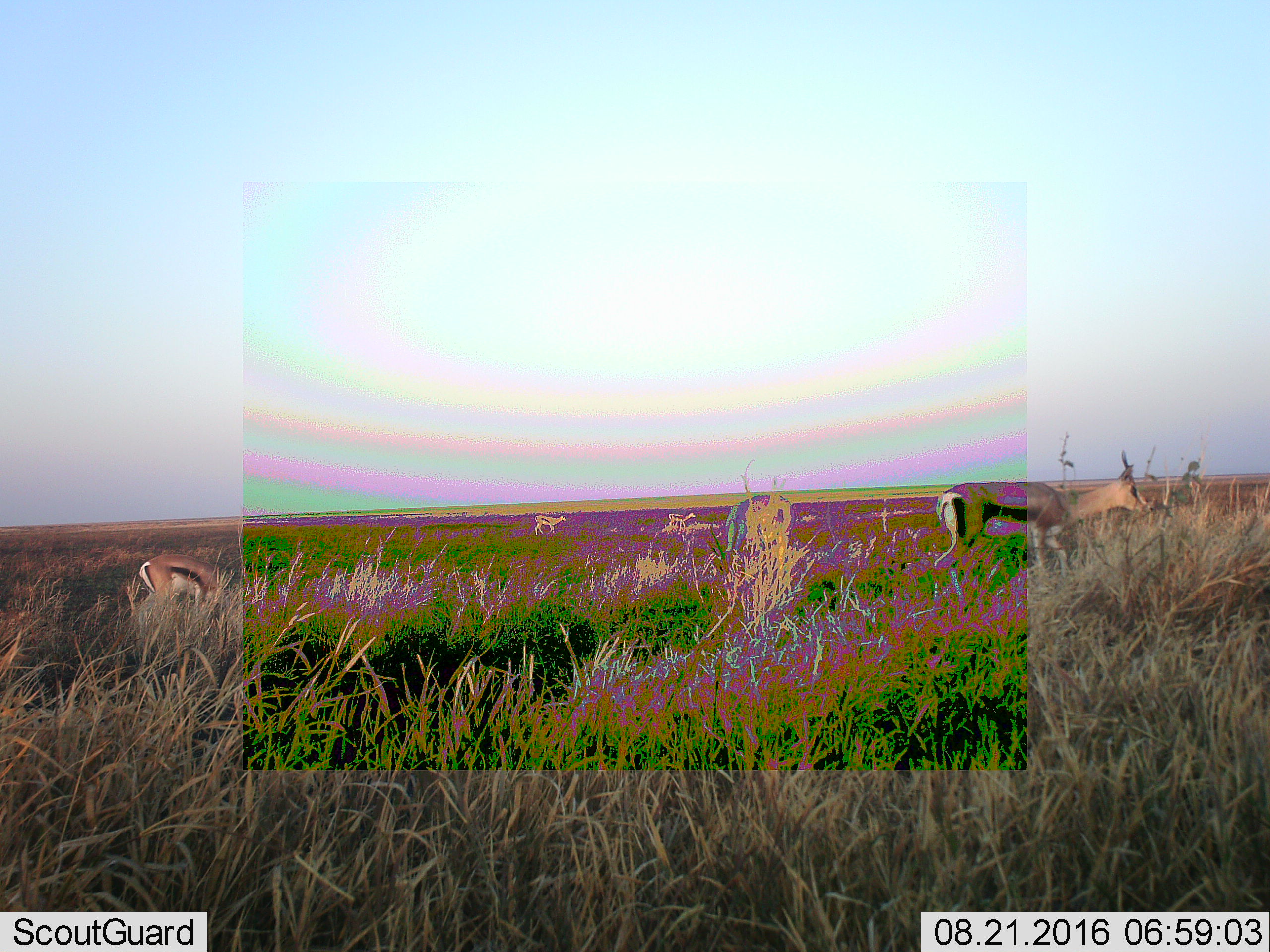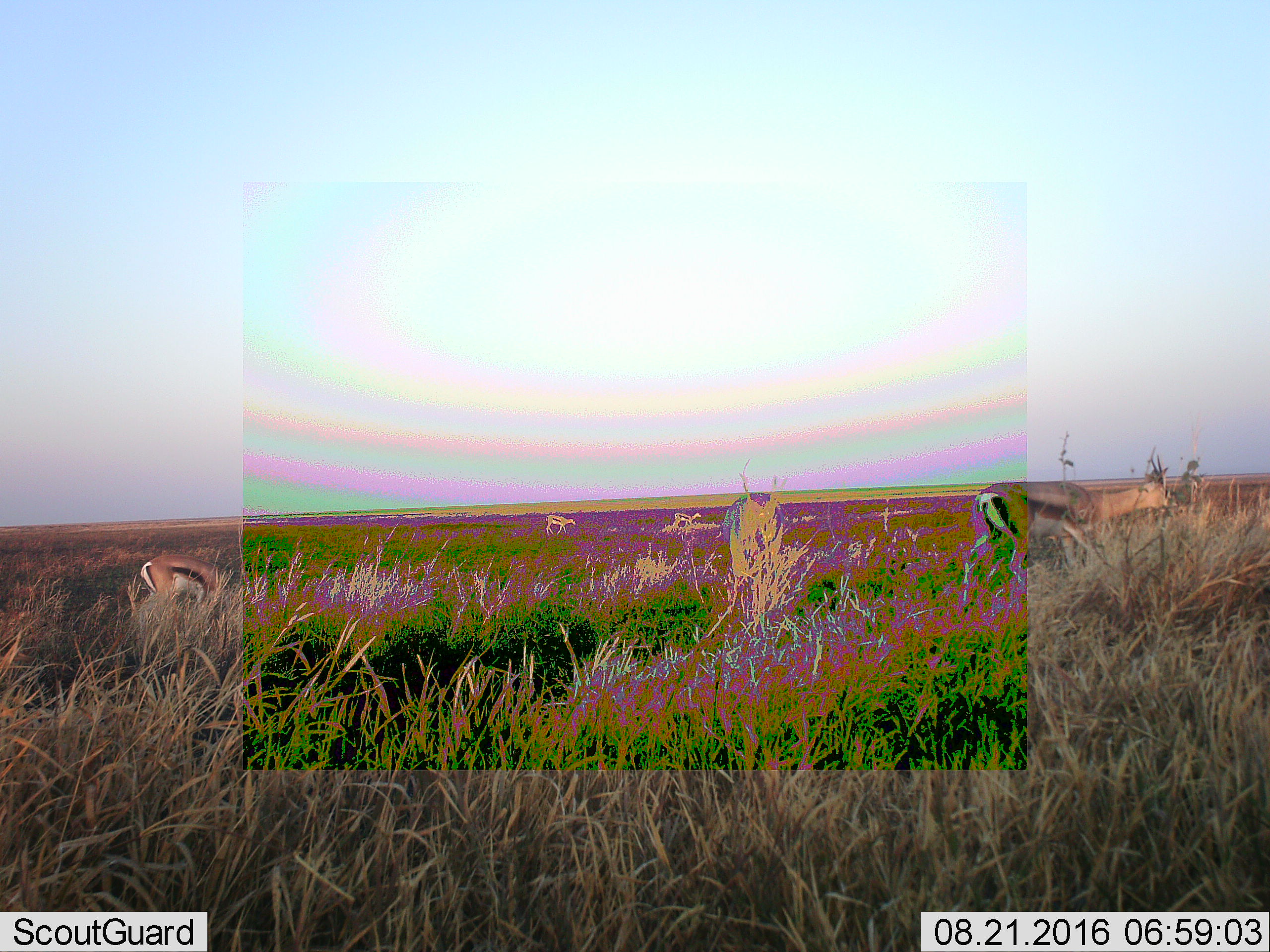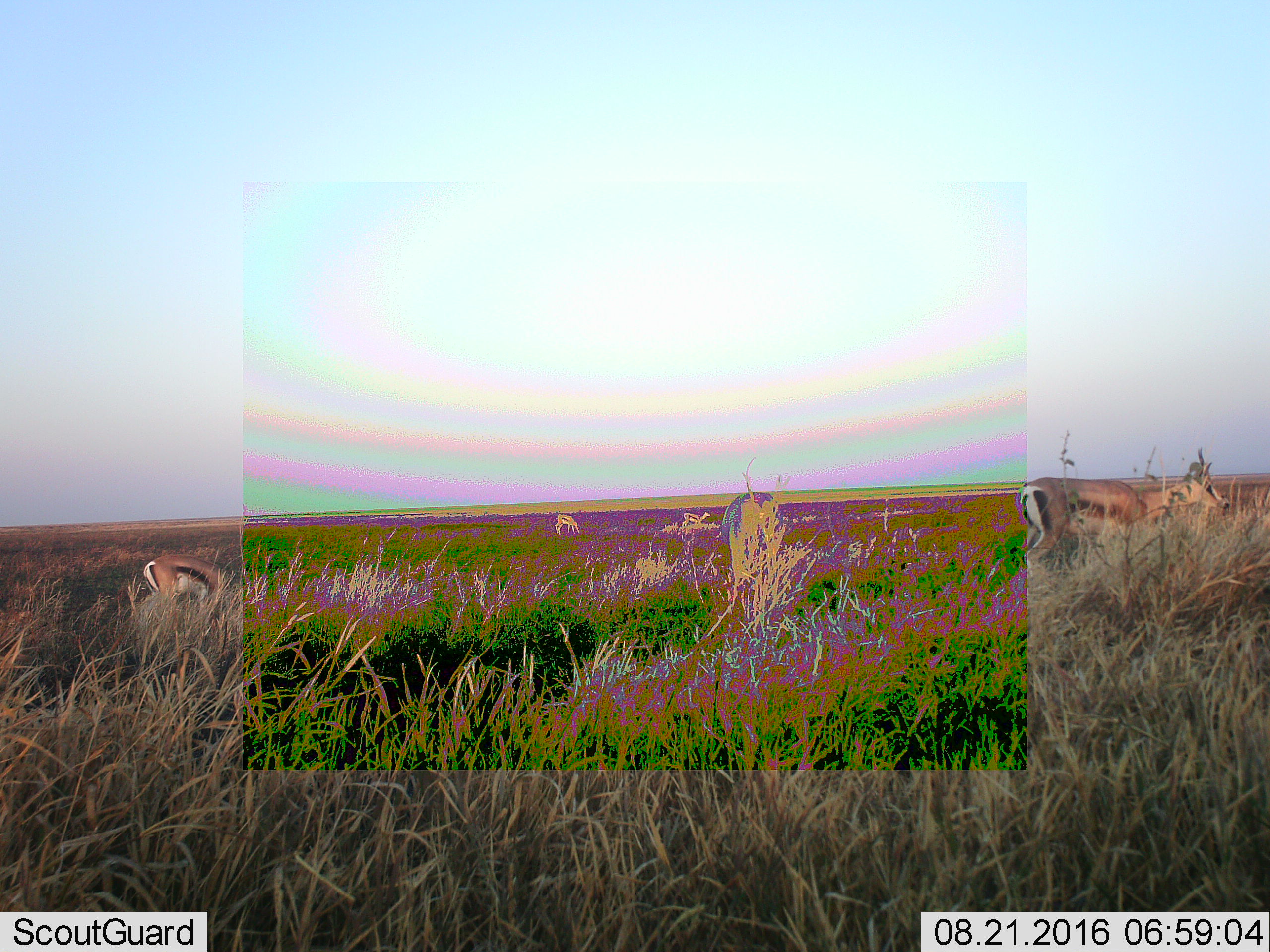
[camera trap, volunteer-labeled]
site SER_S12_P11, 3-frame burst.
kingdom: Animalia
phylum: Chordata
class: Mammalia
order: Artiodactyla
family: Bovidae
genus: Eudorcas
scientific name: Eudorcas thomsonii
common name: thomson's gazelle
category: gazellethomsons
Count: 5.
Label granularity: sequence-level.